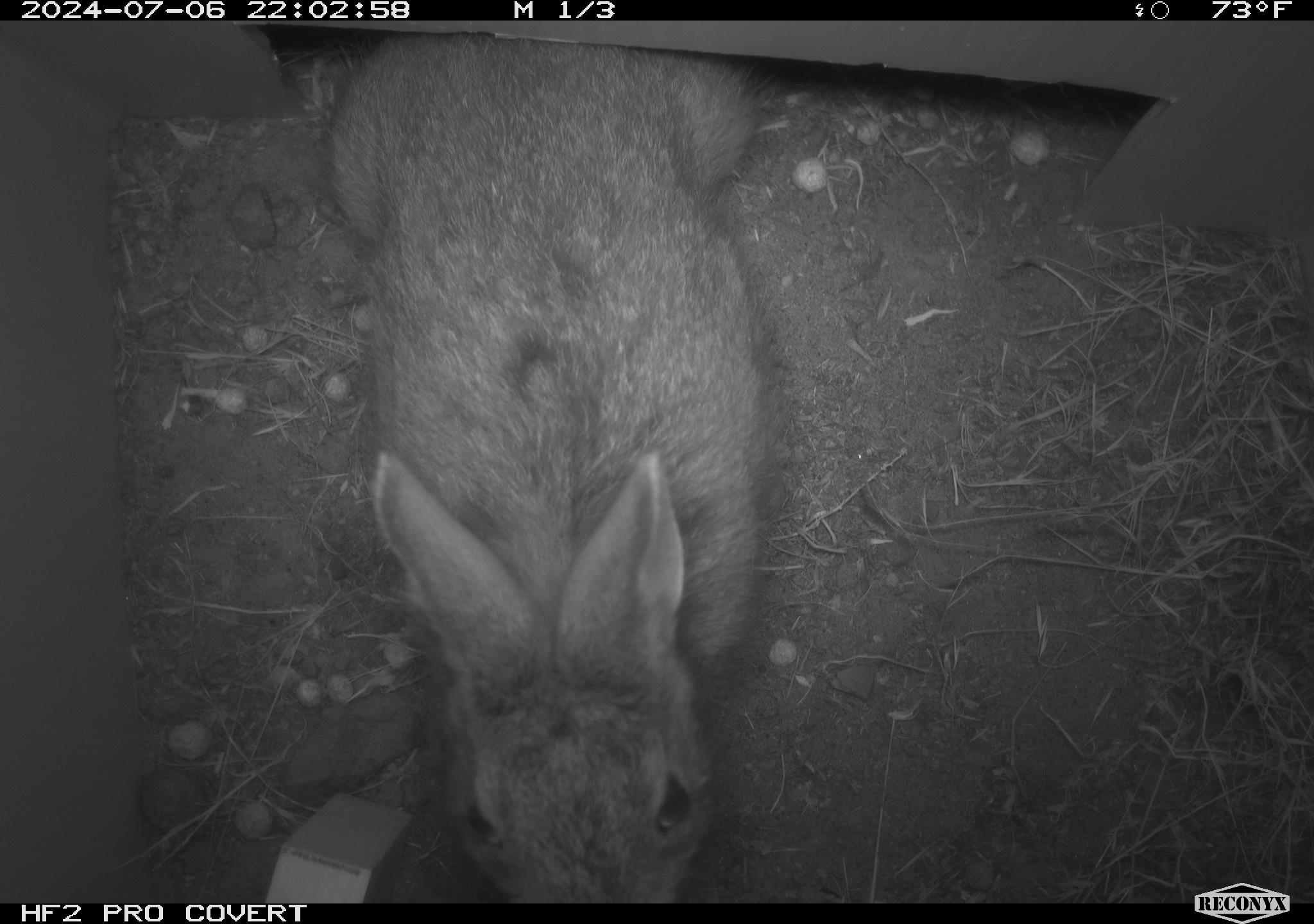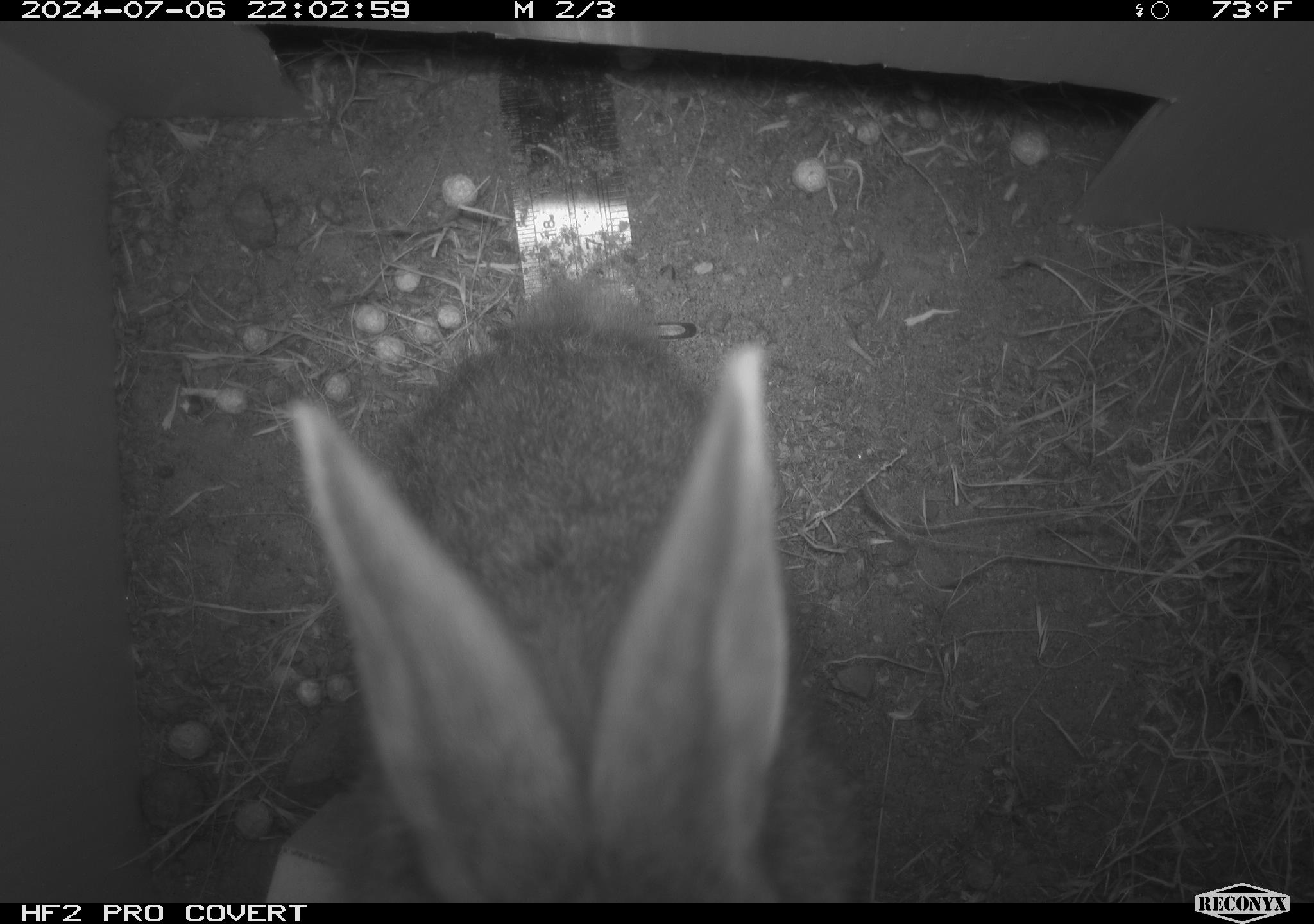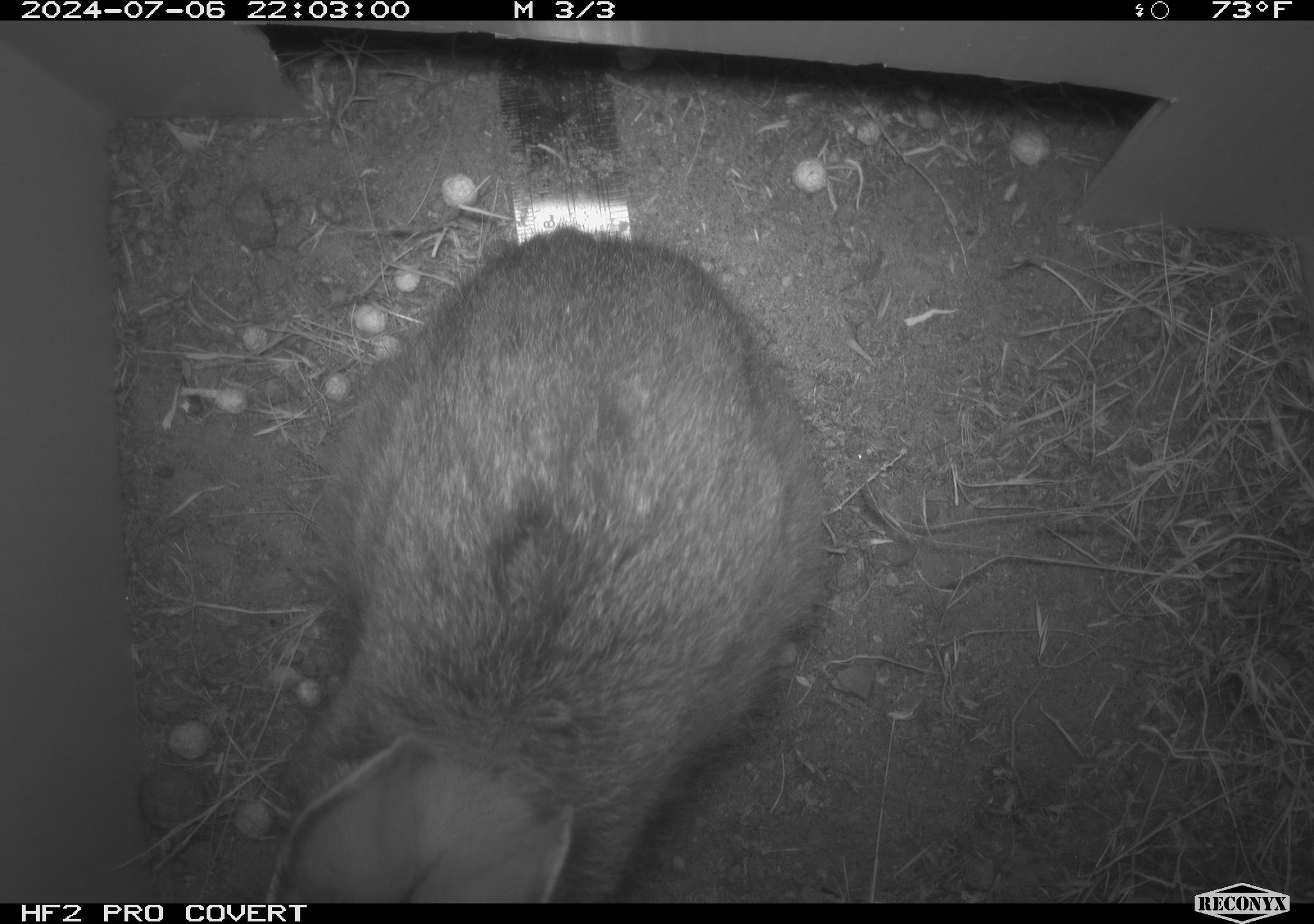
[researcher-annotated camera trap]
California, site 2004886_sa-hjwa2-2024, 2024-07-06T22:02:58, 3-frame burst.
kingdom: Animalia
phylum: Chordata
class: Mammalia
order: Lagomorpha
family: Leporidae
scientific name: Leporidae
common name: rabbit or hare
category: rabbit and hare family